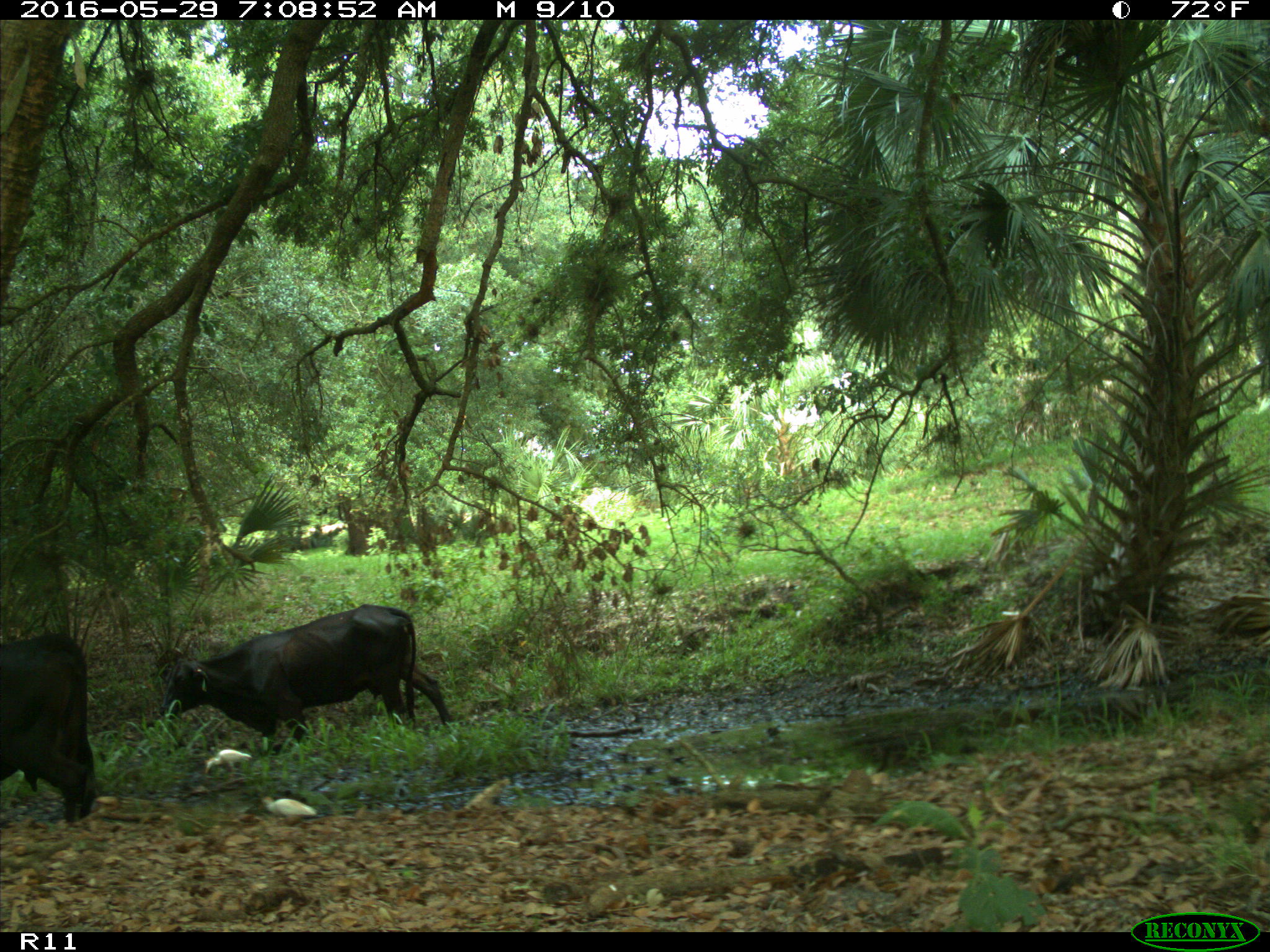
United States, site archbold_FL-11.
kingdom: Animalia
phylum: Chordata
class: Mammalia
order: Artiodactyla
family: Bovidae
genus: Bos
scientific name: Bos taurus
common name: domestic cow